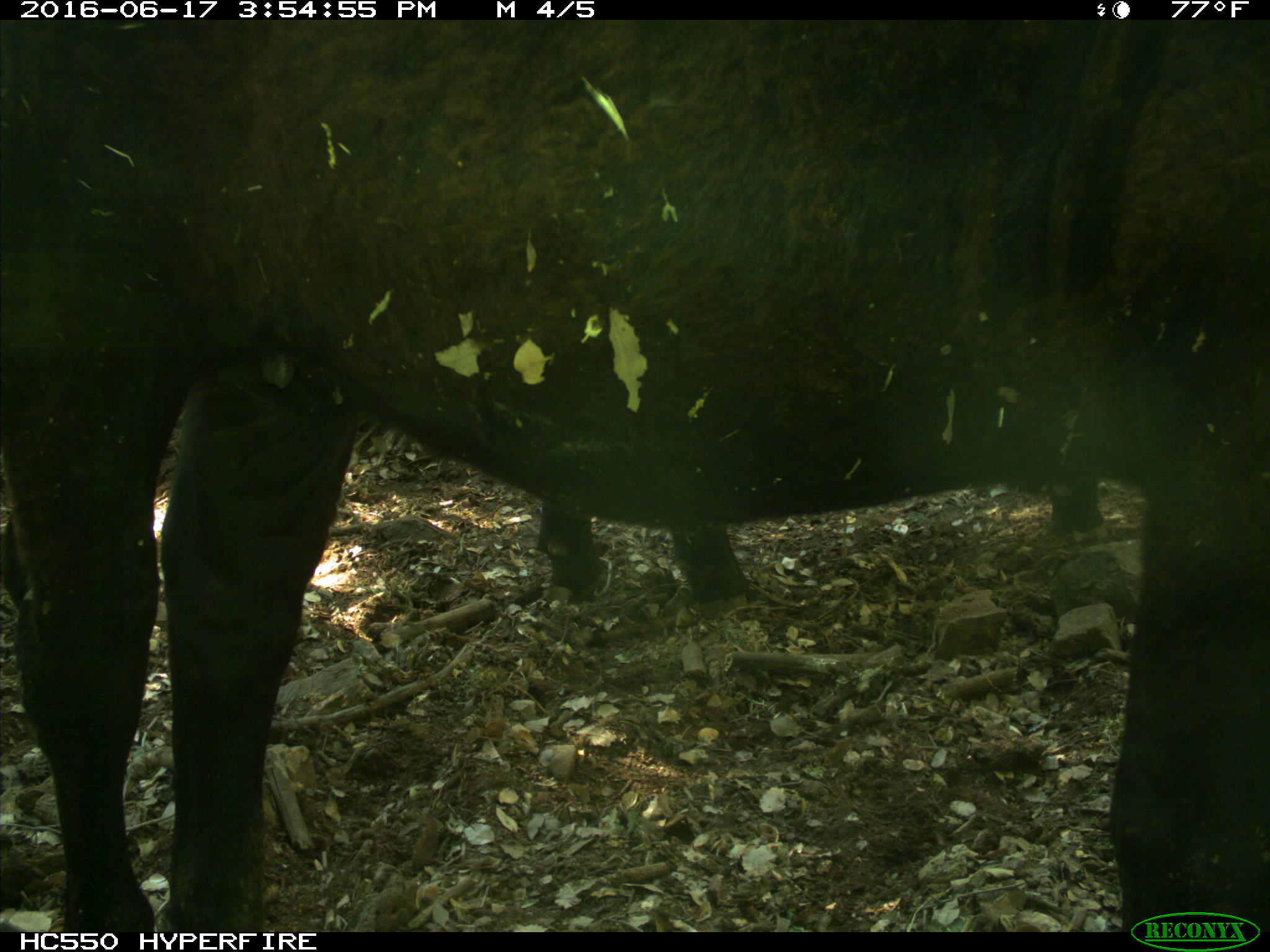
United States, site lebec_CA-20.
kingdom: Animalia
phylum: Chordata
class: Mammalia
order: Artiodactyla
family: Bovidae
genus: Bos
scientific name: Bos taurus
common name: domestic cow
Bos taurus (domestic cow).